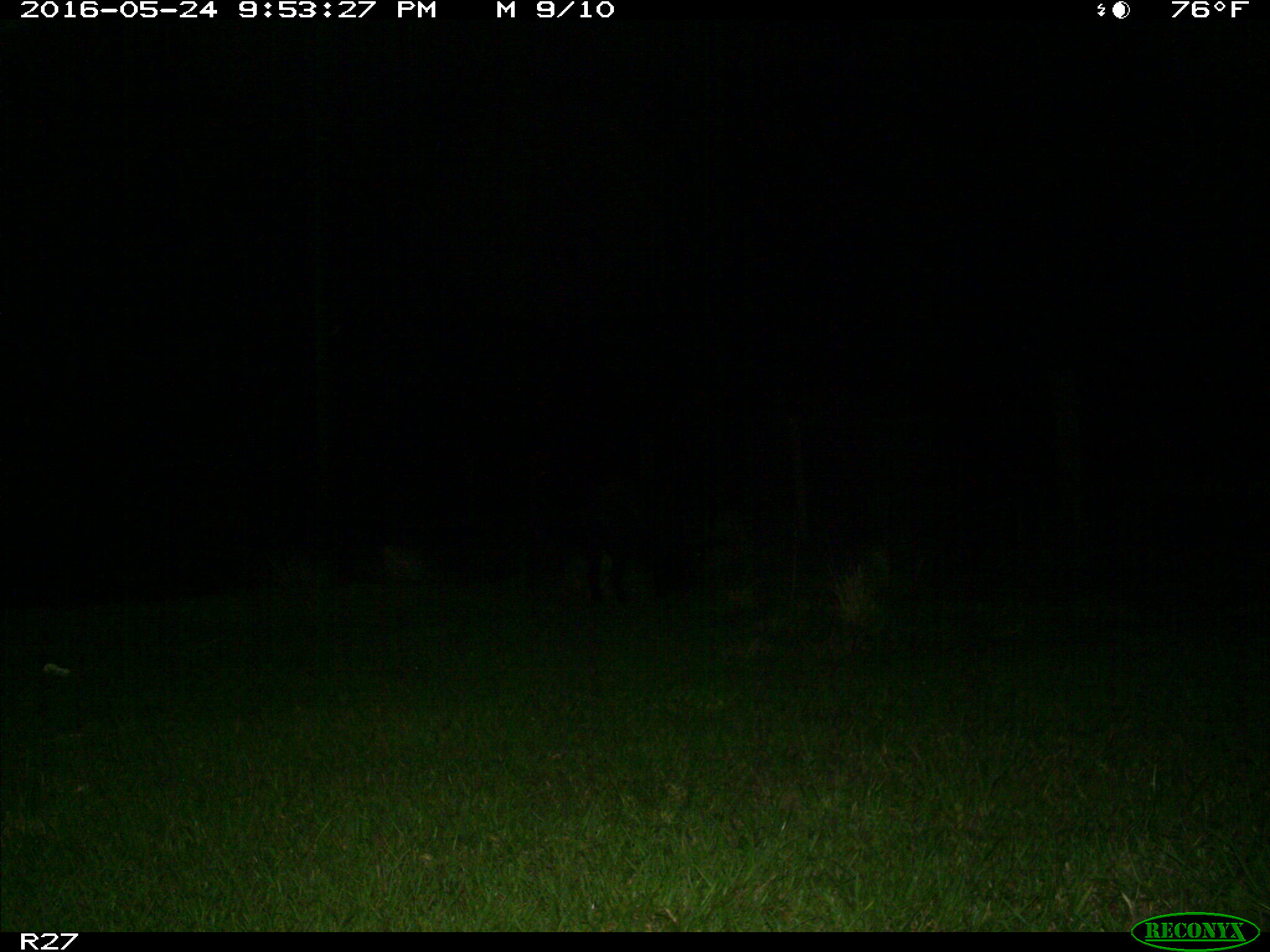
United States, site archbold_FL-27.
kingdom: Animalia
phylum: Chordata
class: Mammalia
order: Artiodactyla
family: Suidae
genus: Sus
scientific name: Sus scrofa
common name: wild boar